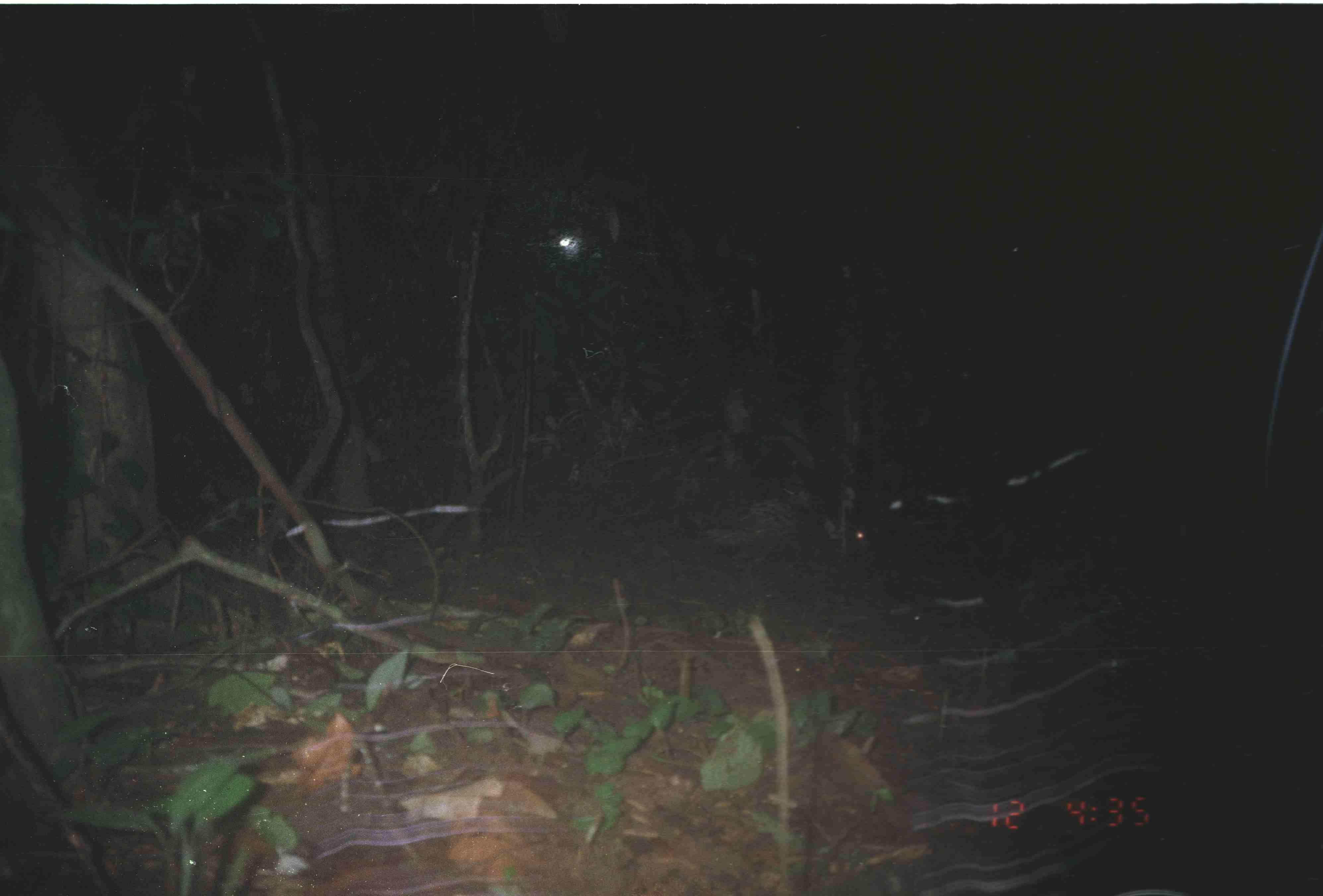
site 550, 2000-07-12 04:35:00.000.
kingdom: Animalia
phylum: Chordata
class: Mammalia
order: Rodentia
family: Hystricidae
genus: Hystrix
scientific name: Hystrix brachyura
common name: east asian porcupine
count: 1